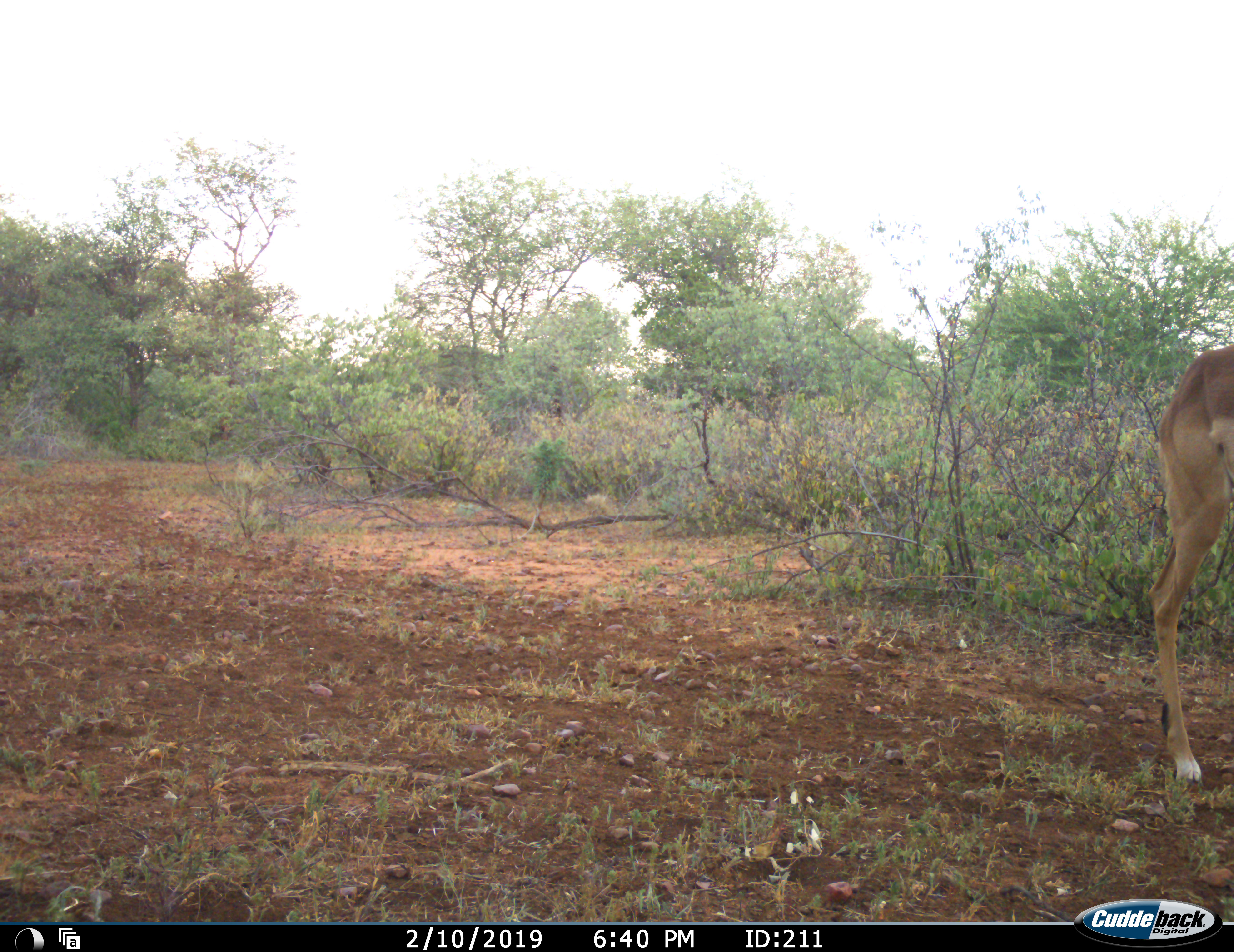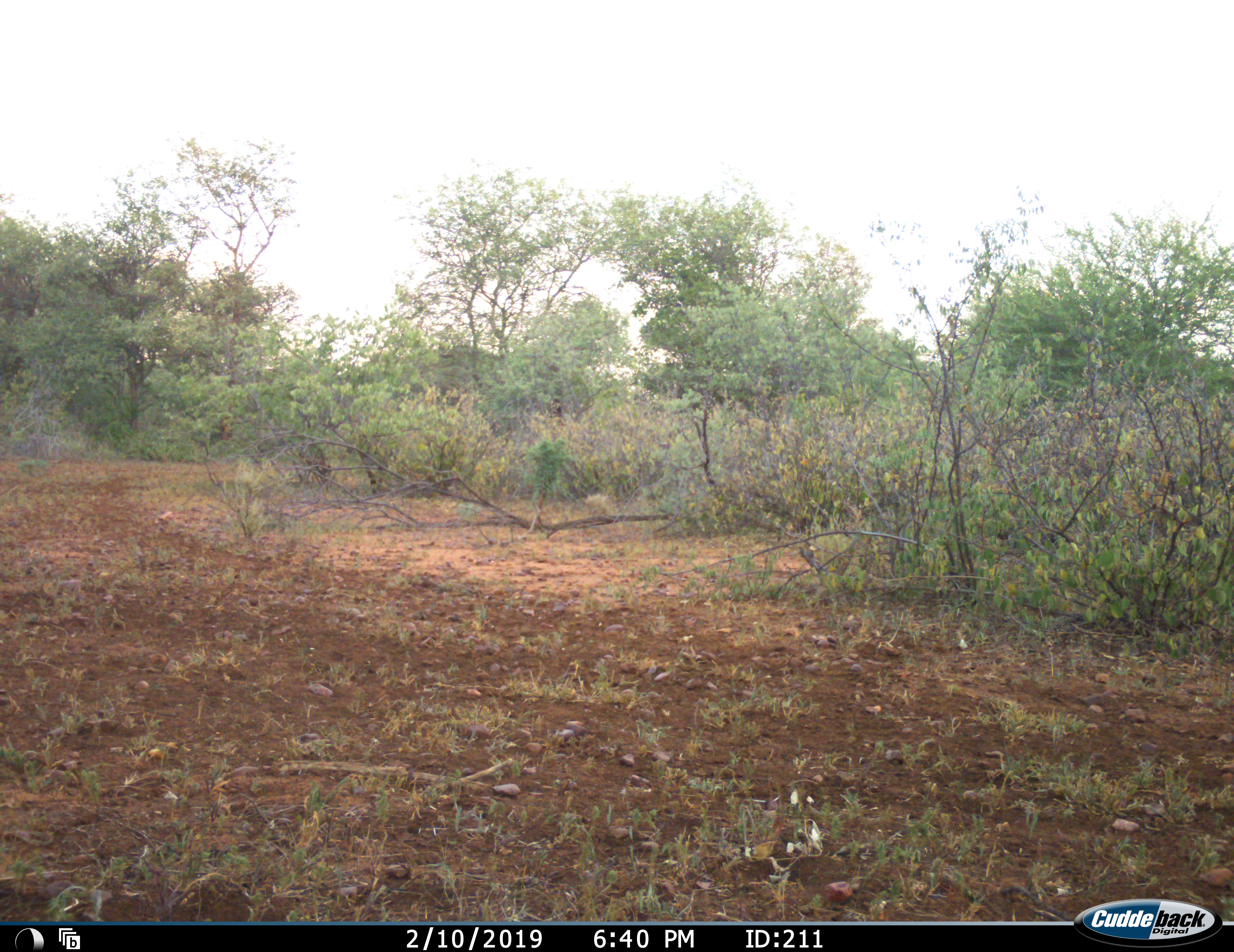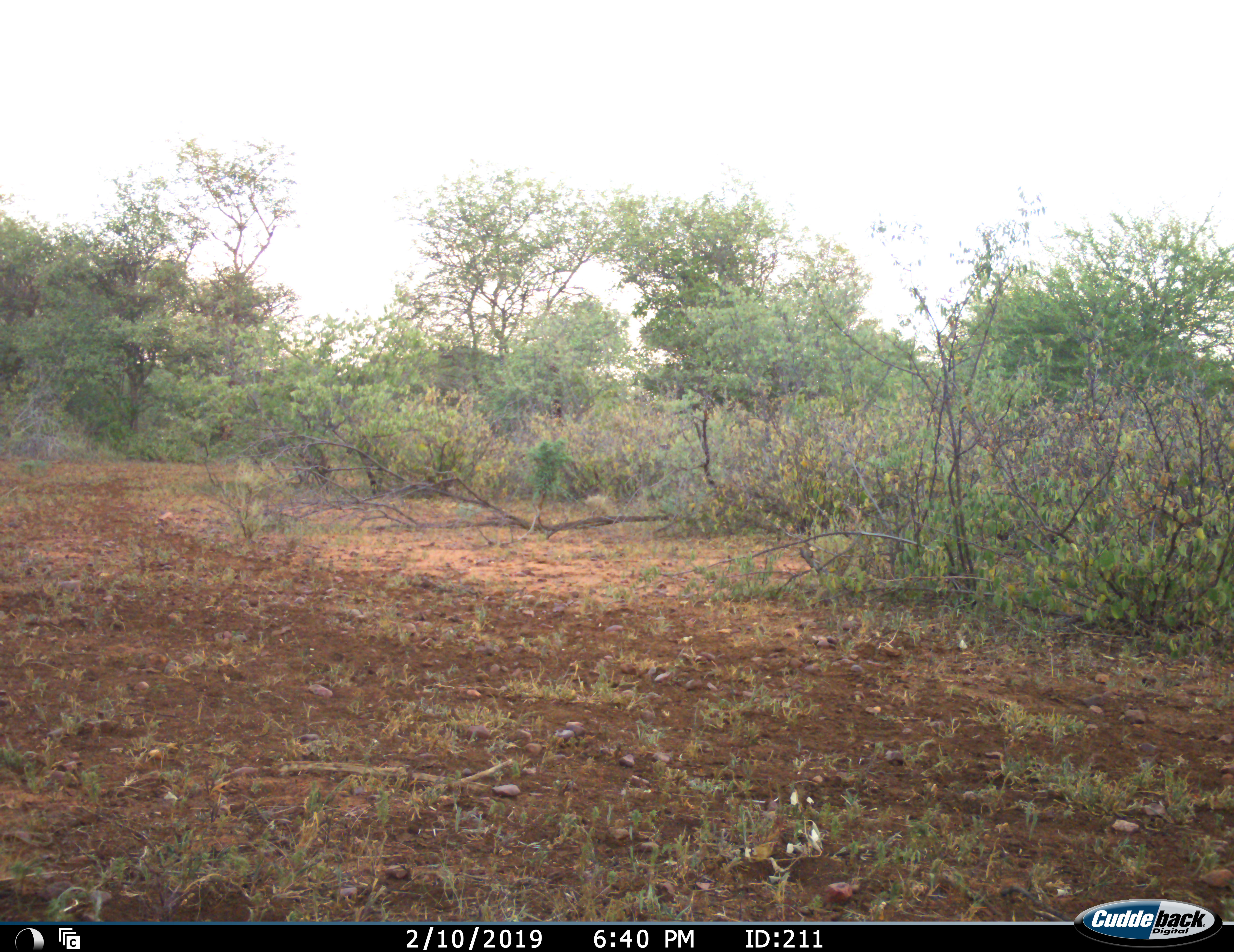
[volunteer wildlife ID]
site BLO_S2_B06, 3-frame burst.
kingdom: Animalia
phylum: Chordata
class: Mammalia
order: Artiodactyla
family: Bovidae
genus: Aepyceros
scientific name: Aepyceros melampus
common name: impala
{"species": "impala (Aepyceros melampus)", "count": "1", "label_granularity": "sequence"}